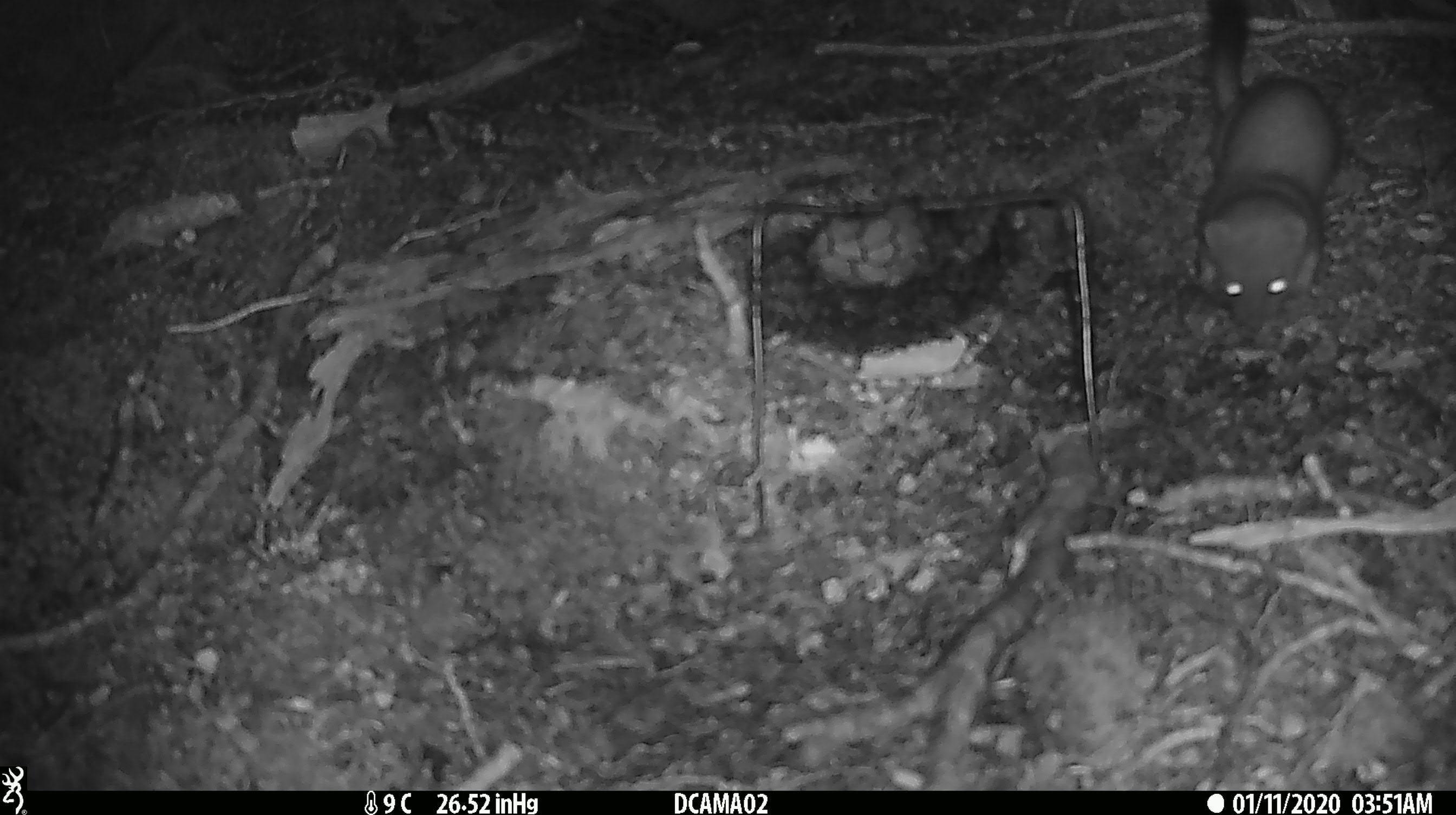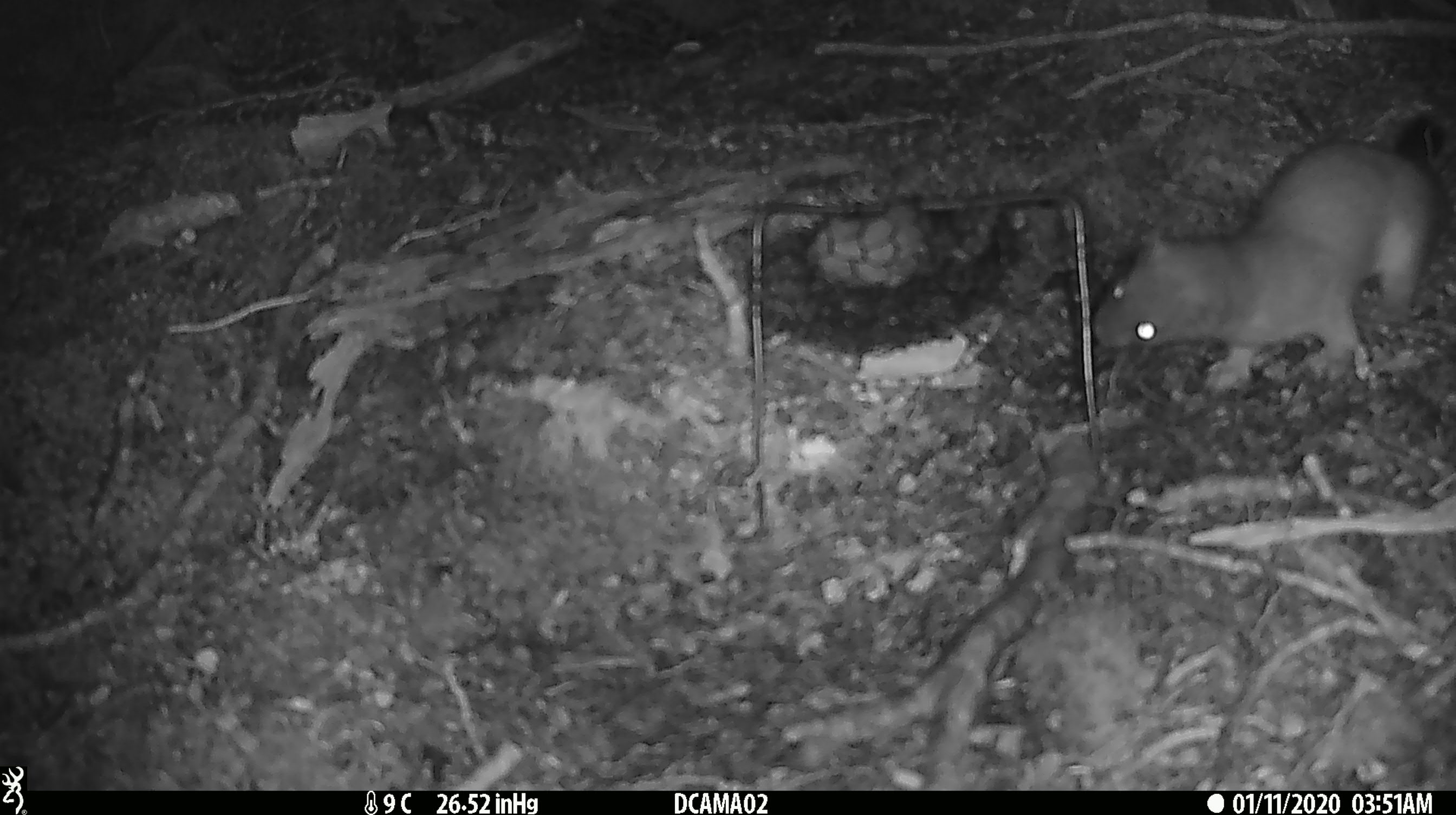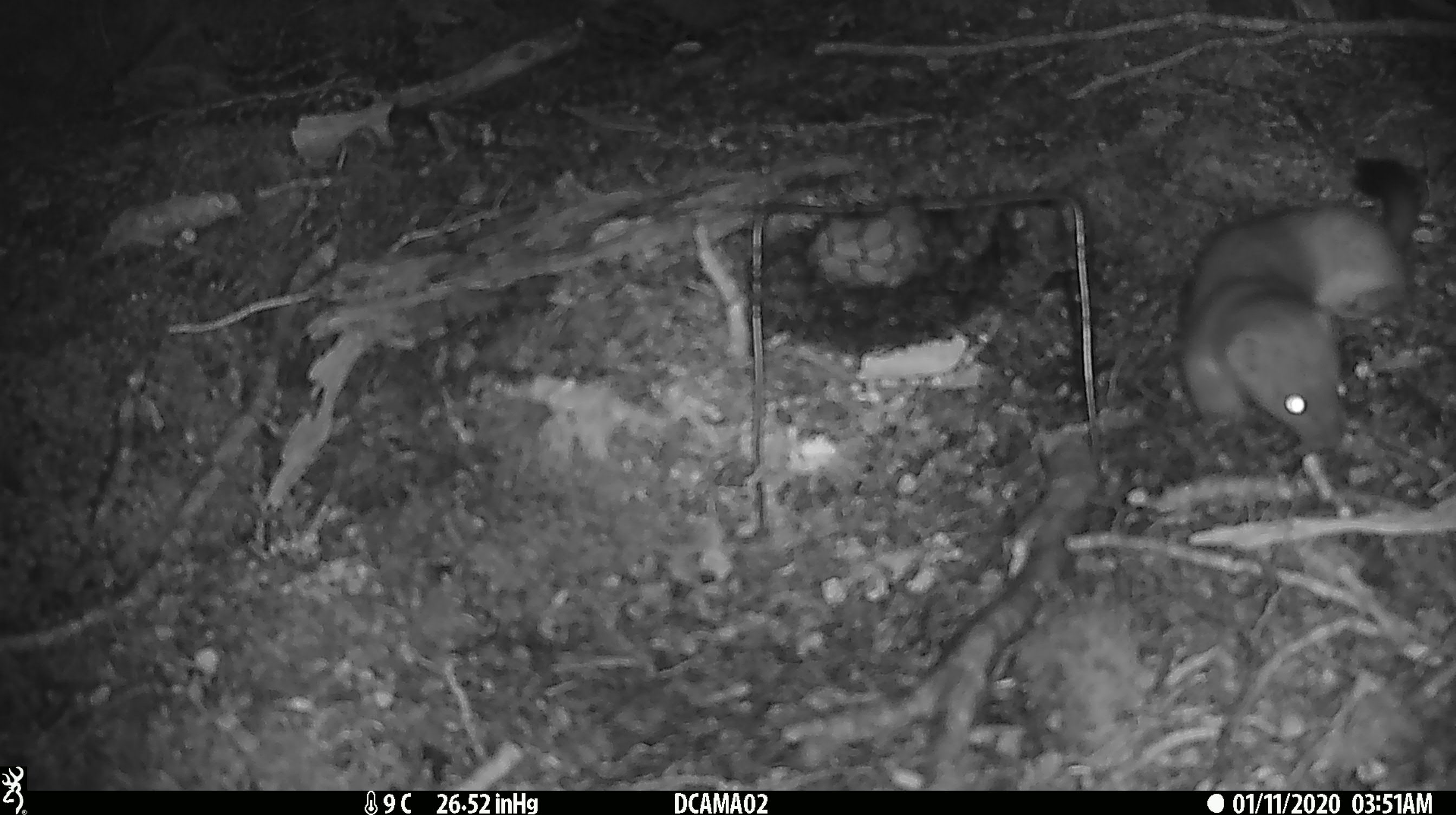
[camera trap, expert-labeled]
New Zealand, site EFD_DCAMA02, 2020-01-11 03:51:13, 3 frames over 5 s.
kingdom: Animalia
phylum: Chordata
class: Mammalia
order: Carnivora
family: Mustelidae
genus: Mustela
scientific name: Mustela erminea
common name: stoat